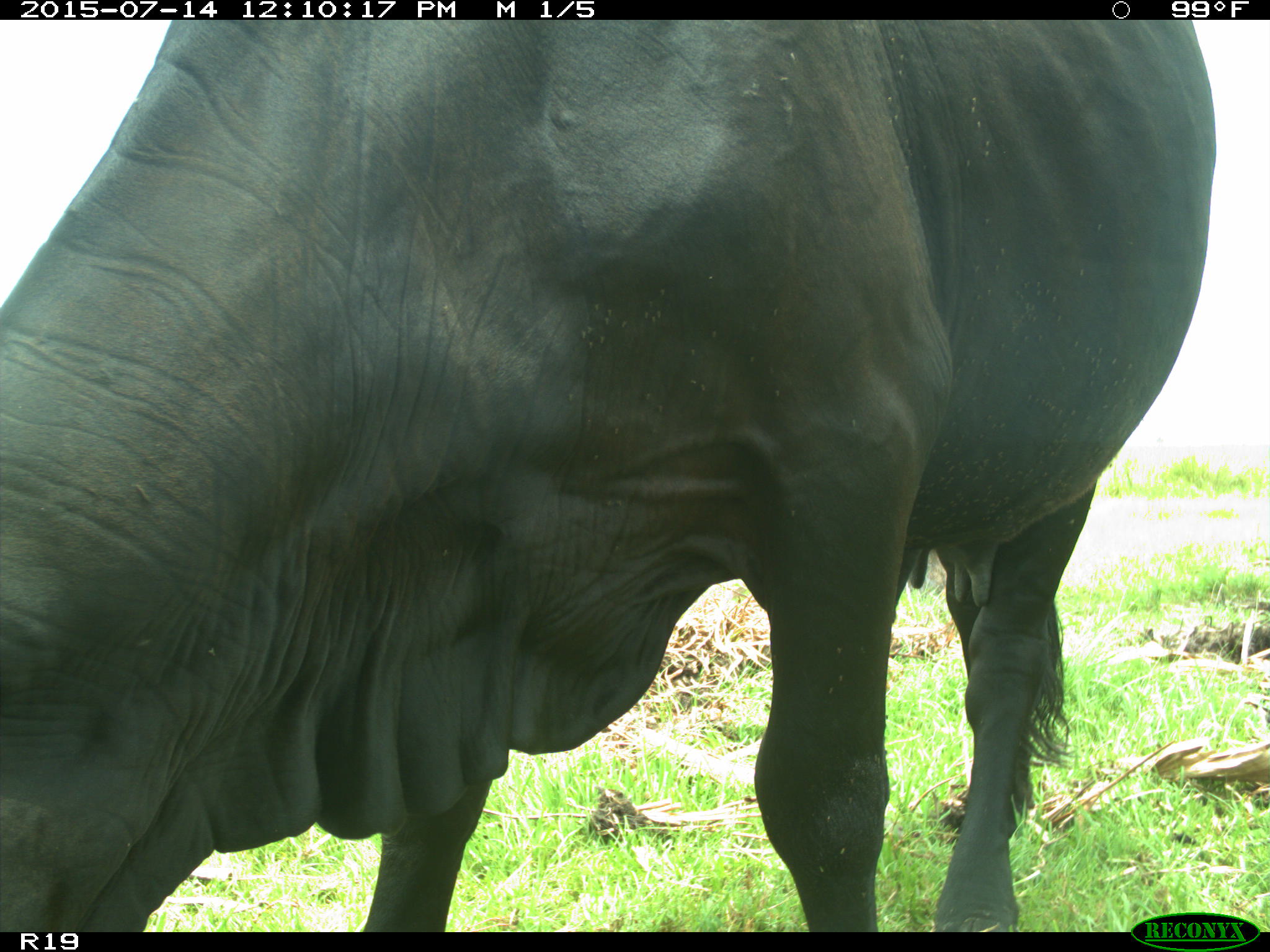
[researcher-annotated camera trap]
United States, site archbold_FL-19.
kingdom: Animalia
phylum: Chordata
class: Mammalia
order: Artiodactyla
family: Bovidae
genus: Bos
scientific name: Bos taurus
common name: domestic cow